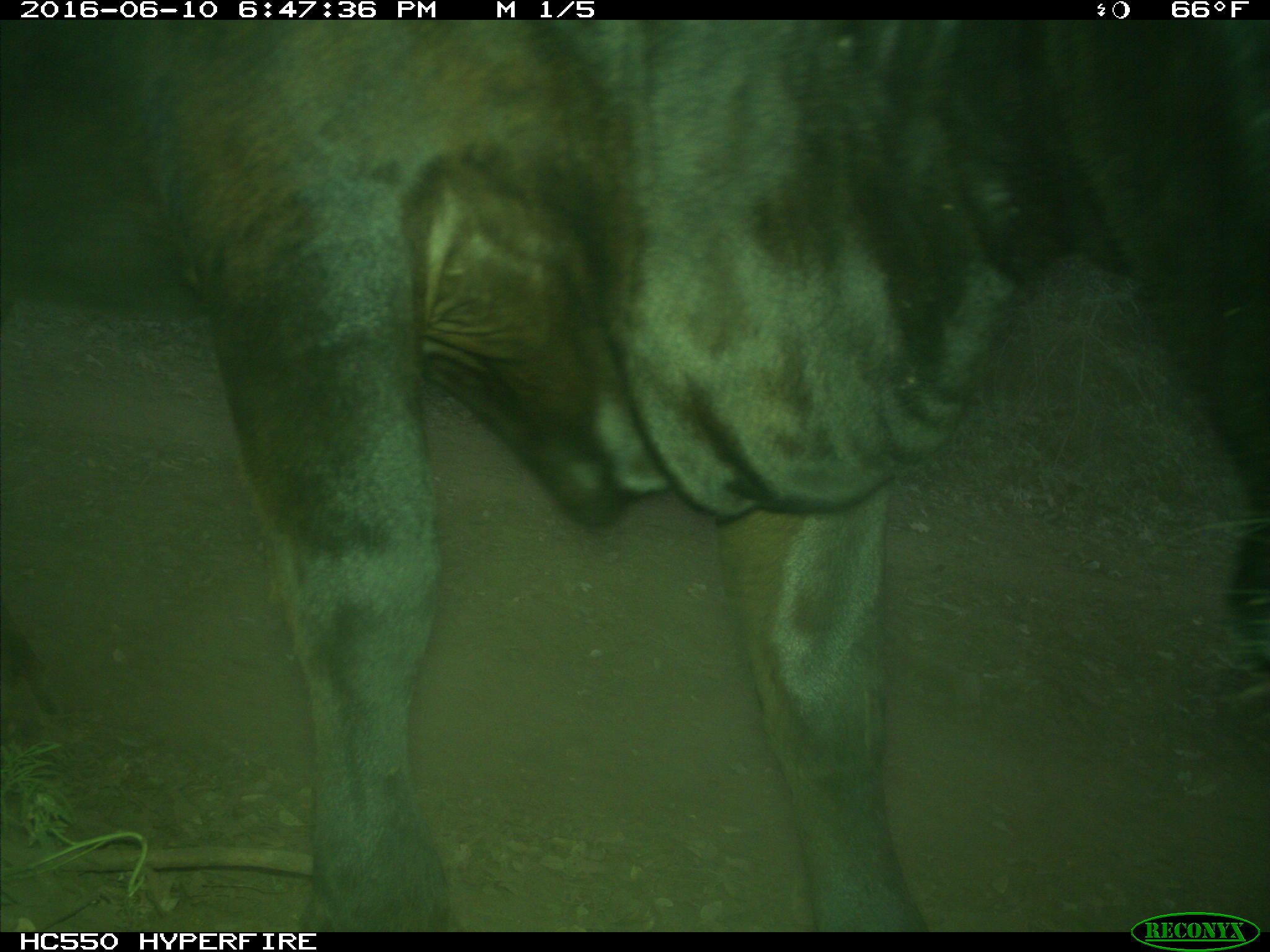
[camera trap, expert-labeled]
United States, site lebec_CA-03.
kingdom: Animalia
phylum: Chordata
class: Mammalia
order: Artiodactyla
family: Bovidae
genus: Bos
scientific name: Bos taurus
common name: domestic cow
Bos taurus (domestic cow).